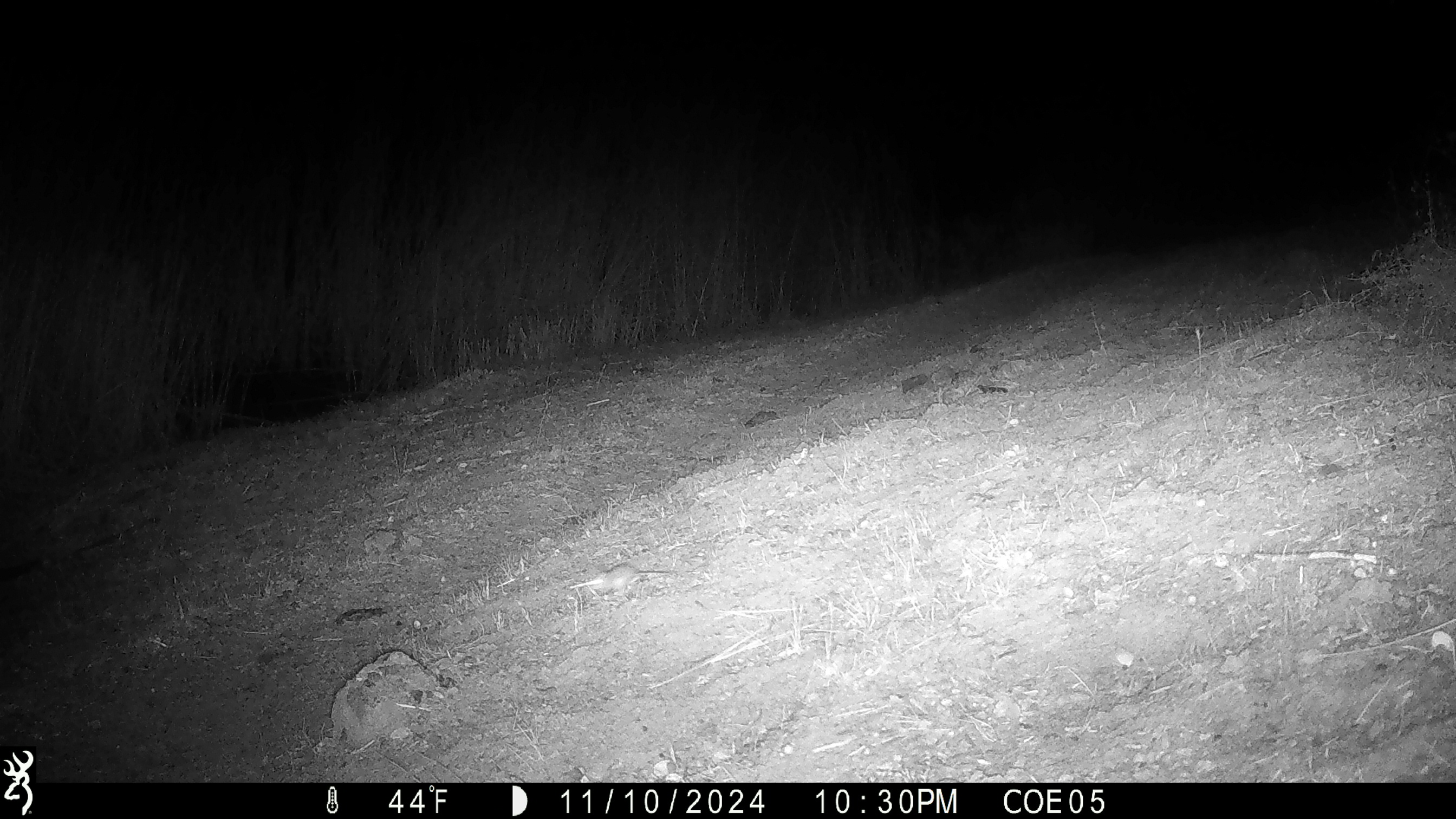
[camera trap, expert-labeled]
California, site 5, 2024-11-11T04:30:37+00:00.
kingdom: Animalia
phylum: Chordata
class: Mammalia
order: Rodentia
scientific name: Rodentia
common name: mouse or rat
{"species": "mouse or rat (Rodentia)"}